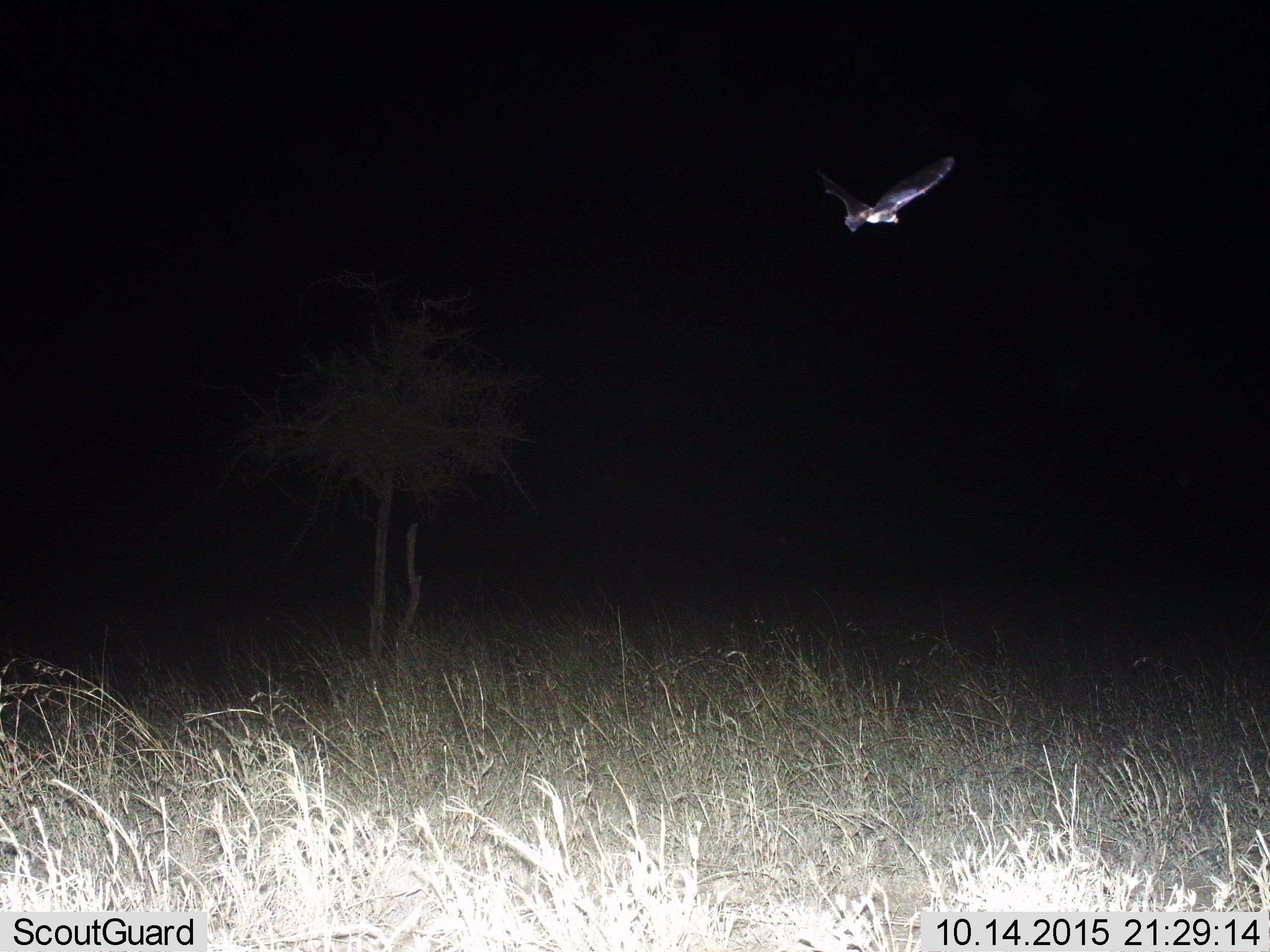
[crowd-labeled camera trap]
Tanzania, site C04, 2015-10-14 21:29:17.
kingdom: Animalia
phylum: Chordata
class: Mammalia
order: Chiroptera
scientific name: Chiroptera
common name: bat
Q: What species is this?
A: Bat (Chiroptera).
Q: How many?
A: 1.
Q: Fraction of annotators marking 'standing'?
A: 0%.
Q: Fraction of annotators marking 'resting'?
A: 0%.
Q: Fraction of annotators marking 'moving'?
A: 100%.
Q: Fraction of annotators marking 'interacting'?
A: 0%.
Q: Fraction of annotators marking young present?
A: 0%.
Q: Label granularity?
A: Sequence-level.